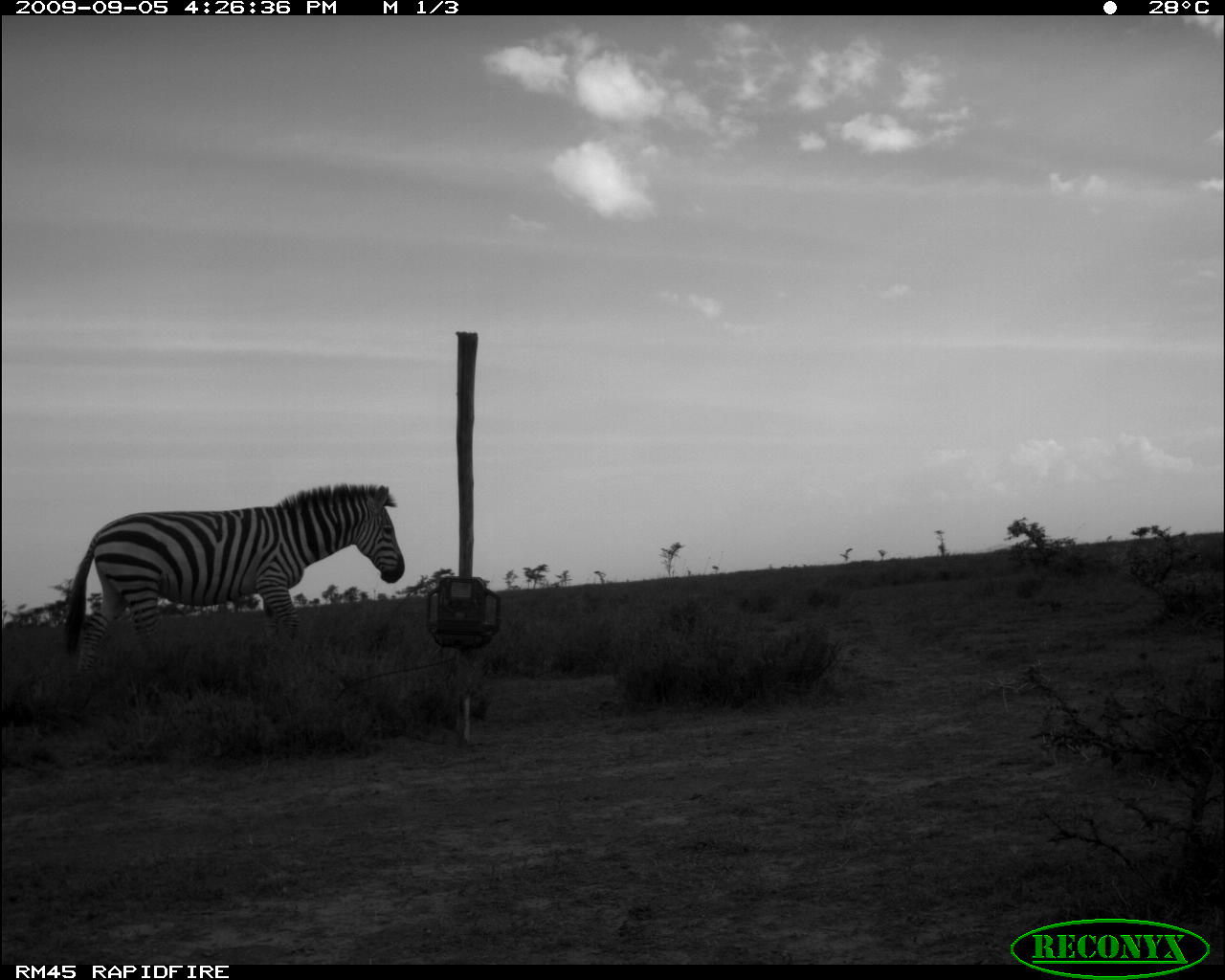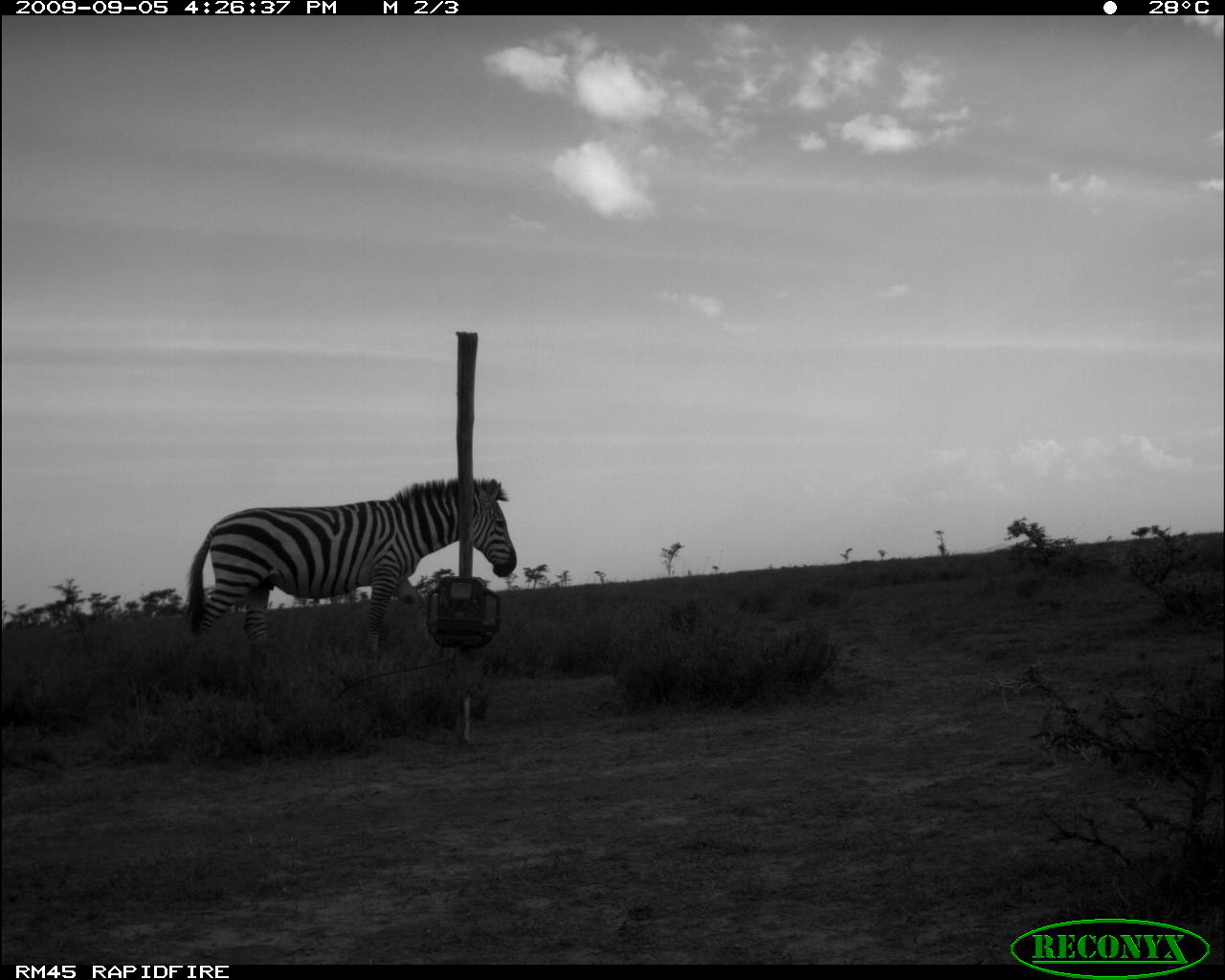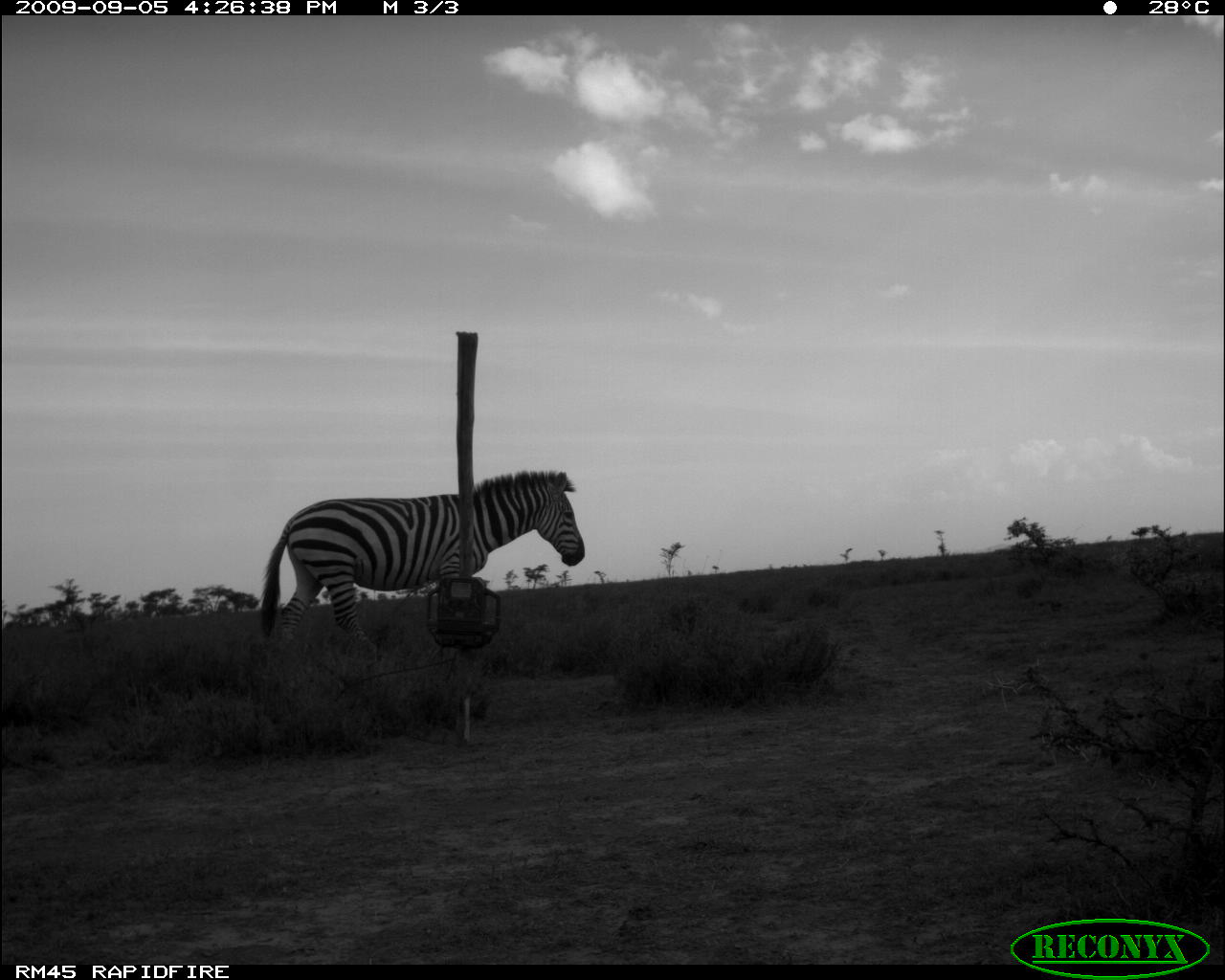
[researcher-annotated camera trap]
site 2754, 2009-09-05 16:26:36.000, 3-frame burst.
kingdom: Animalia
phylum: Chordata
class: Mammalia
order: Perissodactyla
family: Equidae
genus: Equus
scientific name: Equus quagga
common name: plains zebra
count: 1